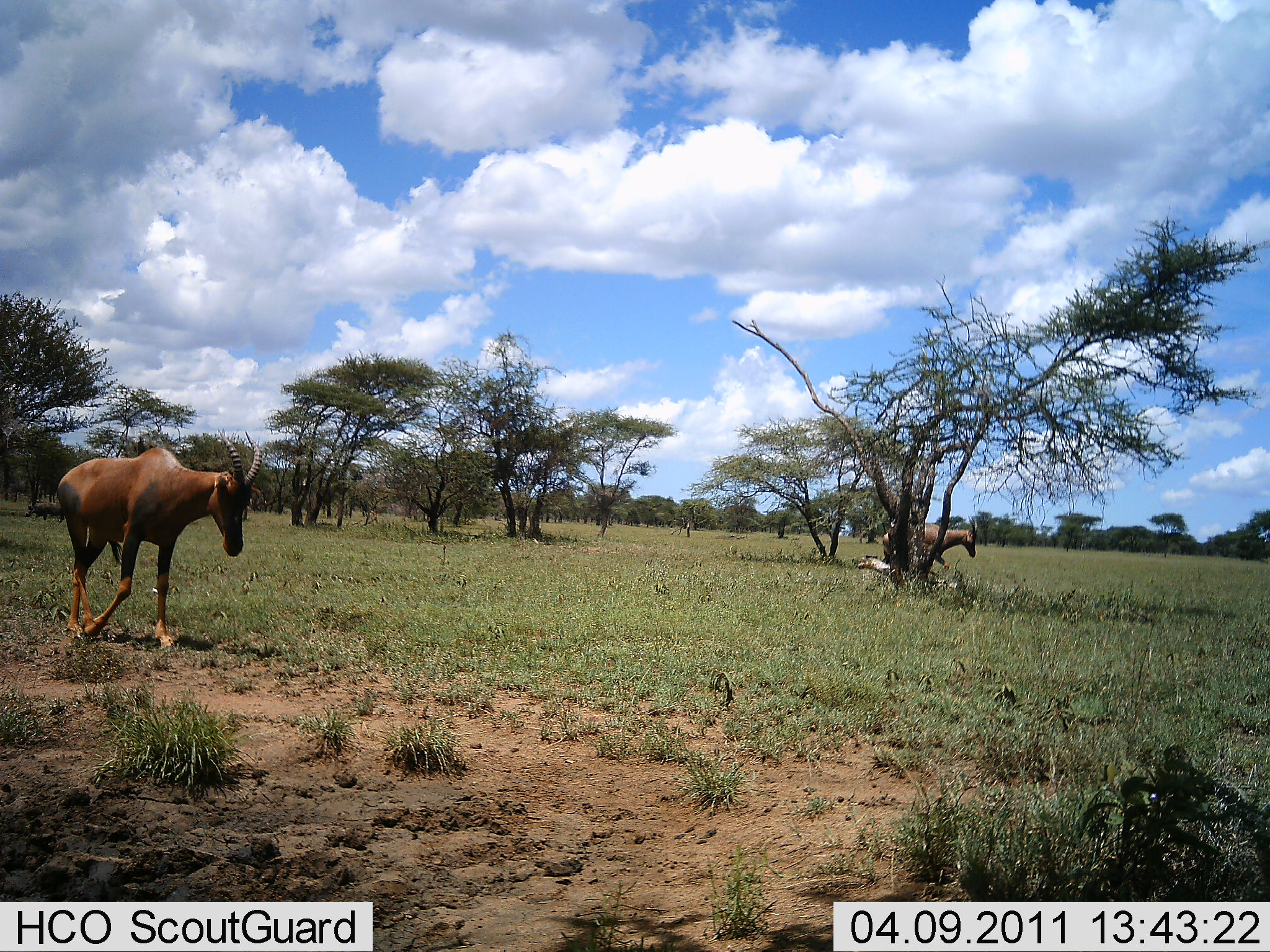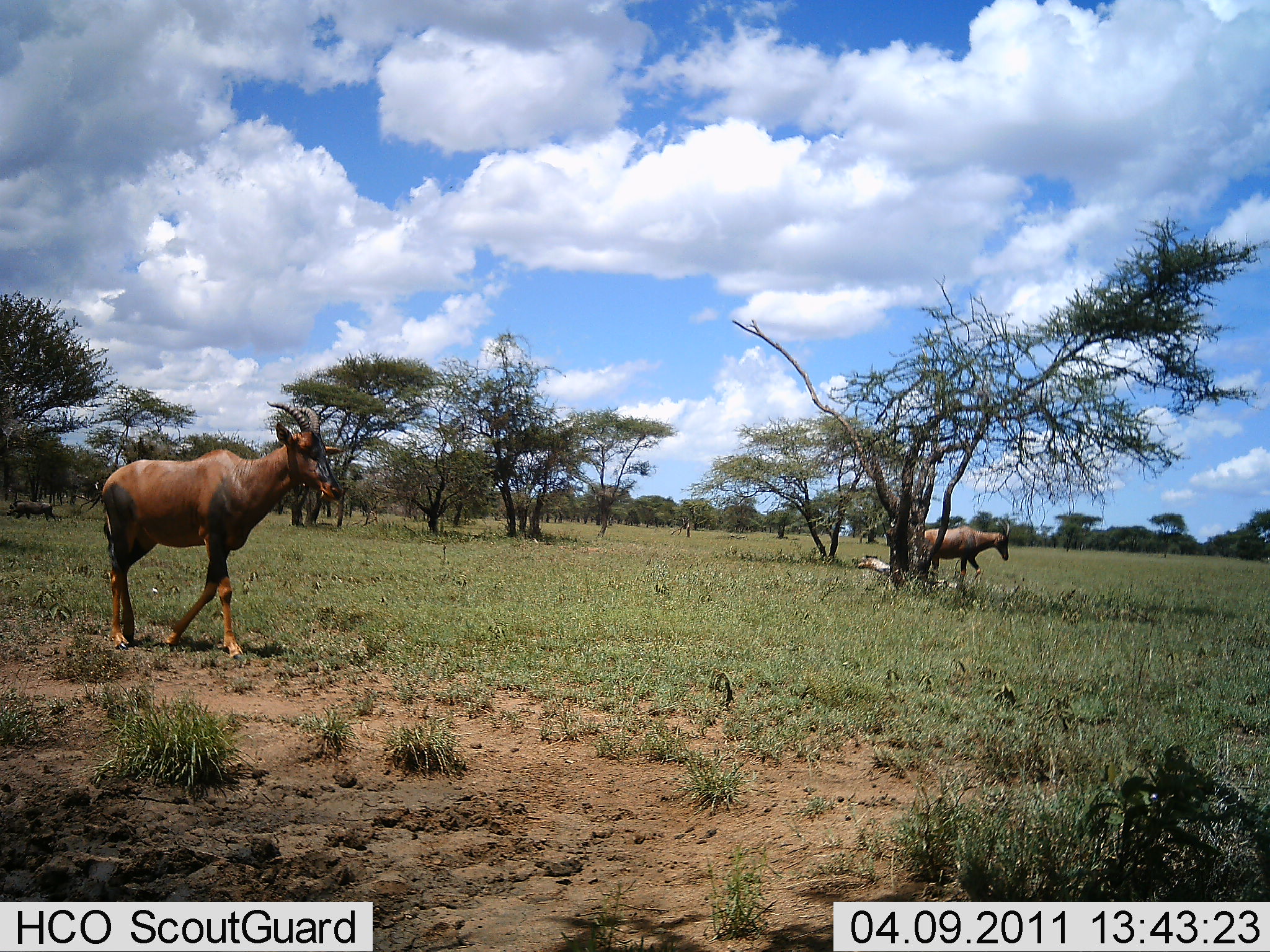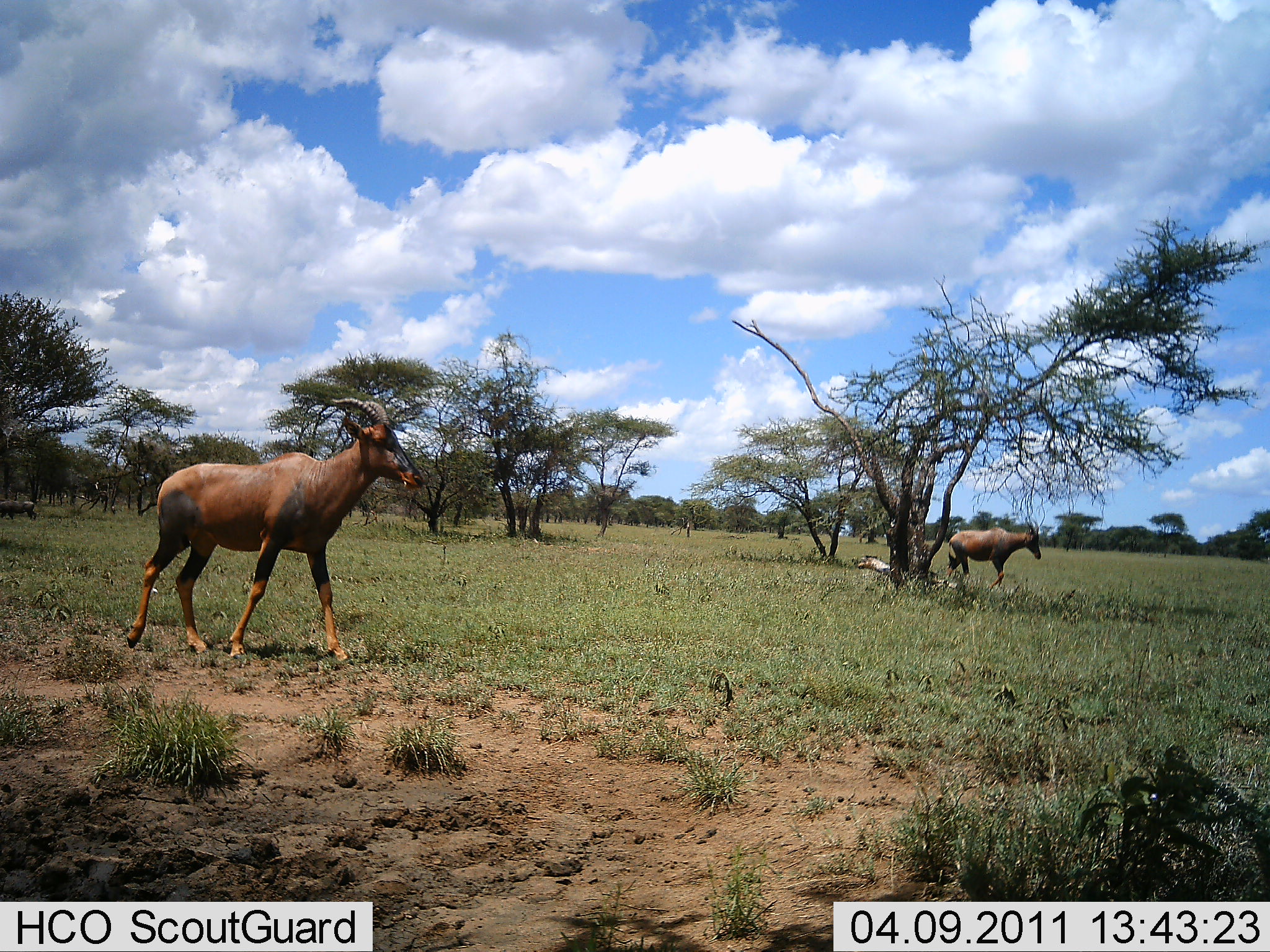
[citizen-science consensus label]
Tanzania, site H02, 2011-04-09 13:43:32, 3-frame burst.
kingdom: Animalia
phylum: Chordata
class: Mammalia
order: Artiodactyla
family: Bovidae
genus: Damaliscus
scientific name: Damaliscus lunatus jimela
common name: topi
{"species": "topi (Damaliscus lunatus jimela)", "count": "2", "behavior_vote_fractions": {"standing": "0%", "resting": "0%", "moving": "100%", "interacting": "0%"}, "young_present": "0%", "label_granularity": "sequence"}